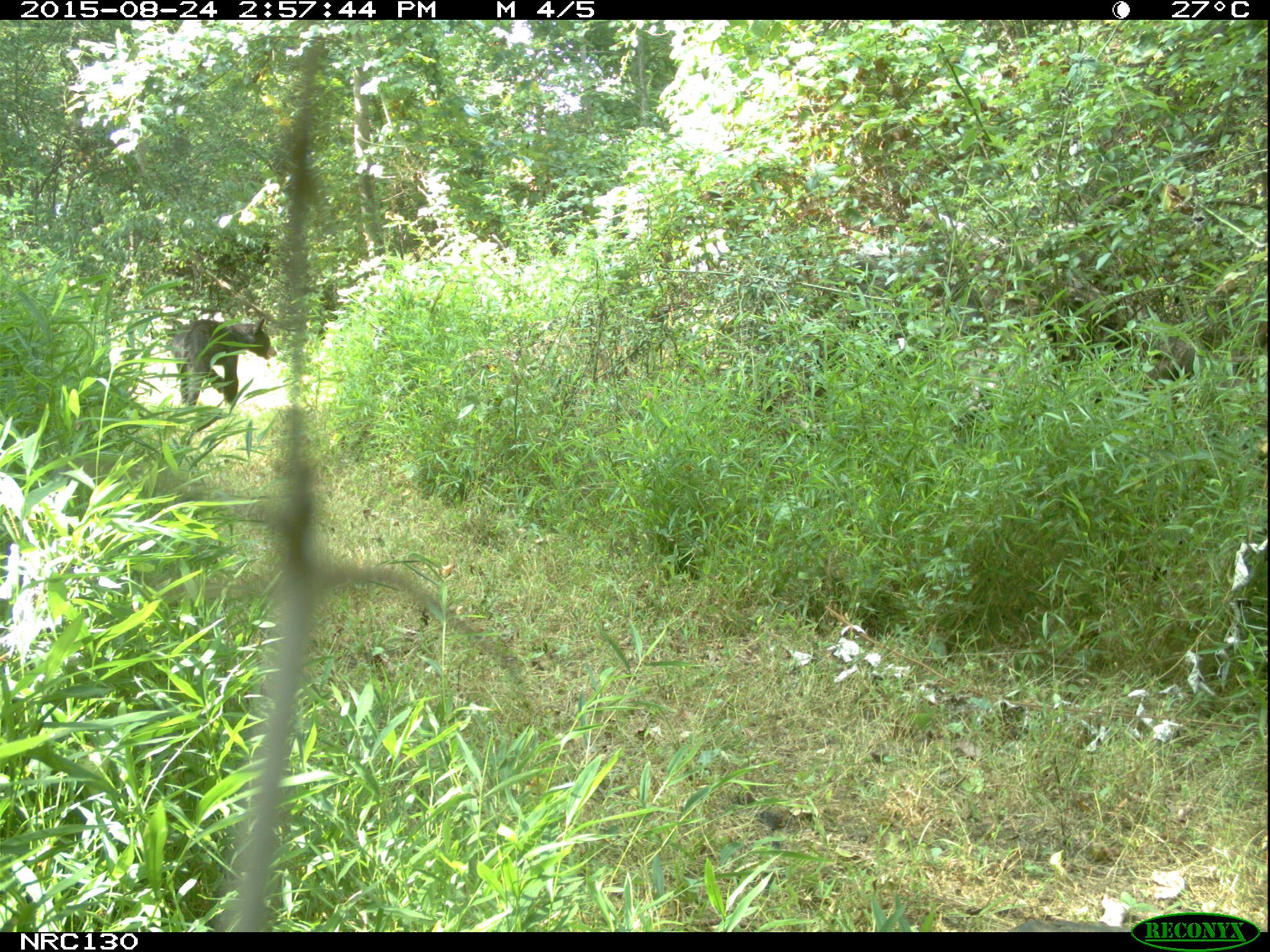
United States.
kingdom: Animalia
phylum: Chordata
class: Mammalia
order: Carnivora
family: Ursidae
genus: Ursus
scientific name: Ursus americanus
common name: american black bear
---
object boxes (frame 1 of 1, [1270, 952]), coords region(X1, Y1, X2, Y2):
American Black Bear: region(170, 307, 282, 410)